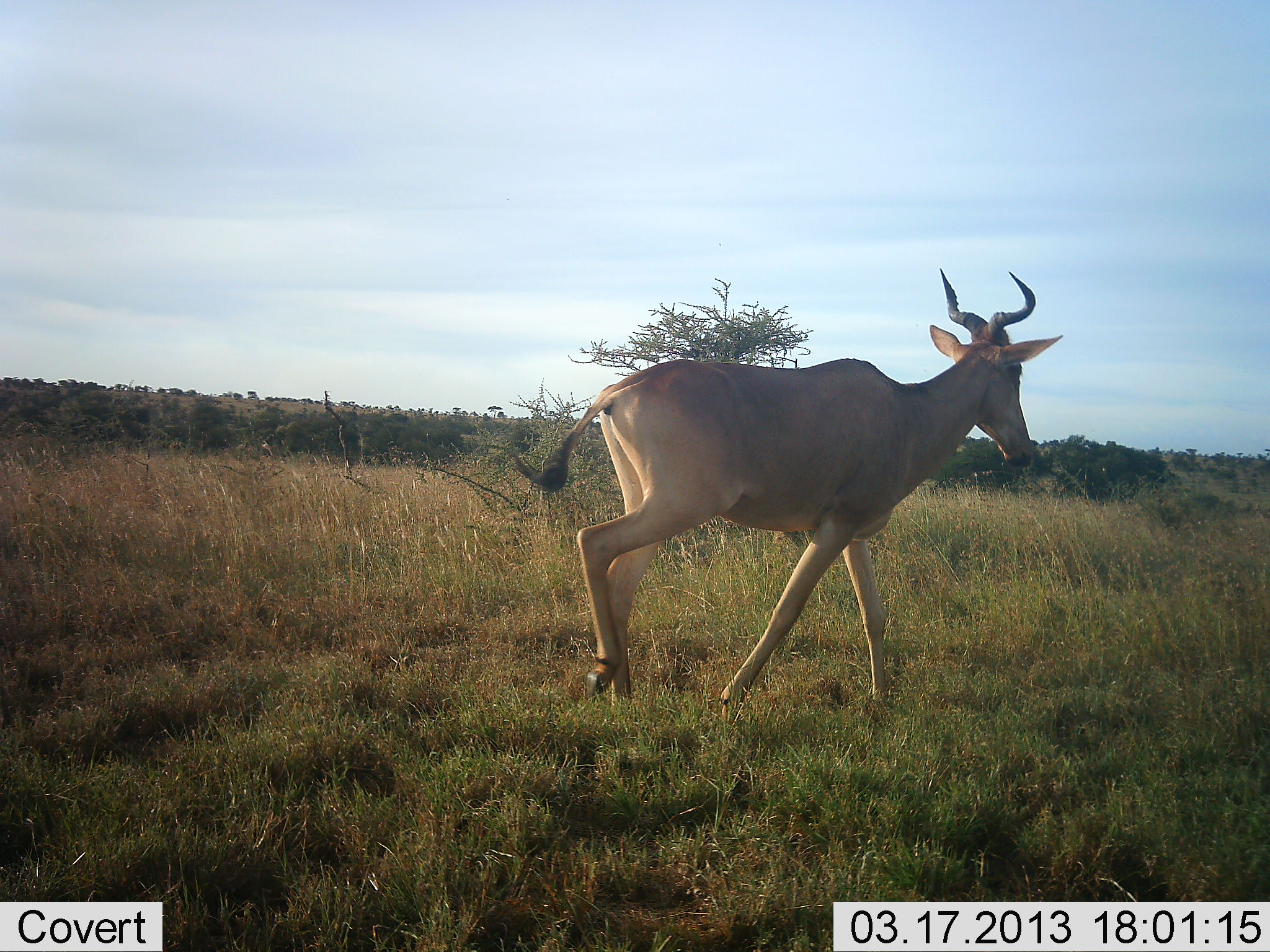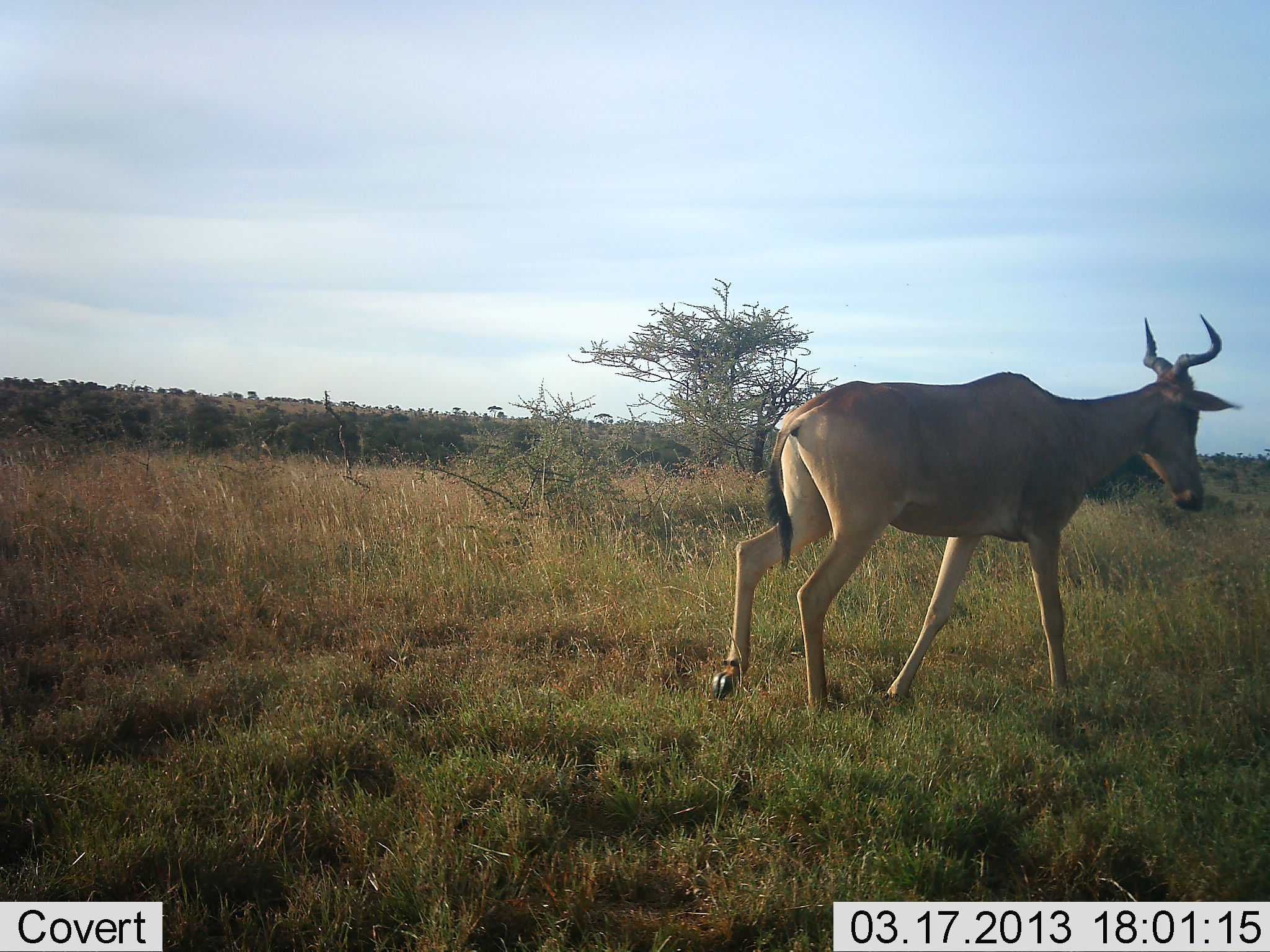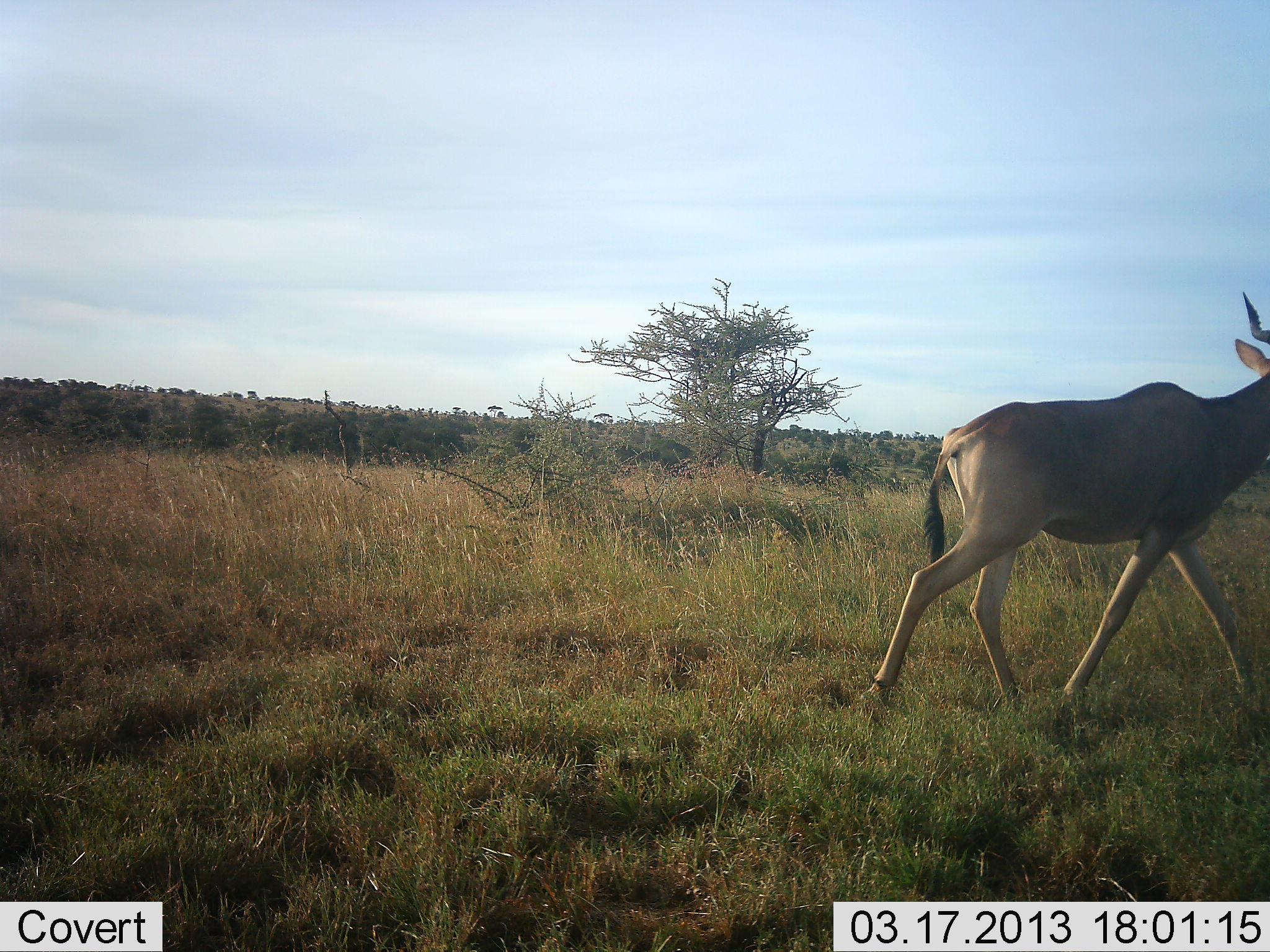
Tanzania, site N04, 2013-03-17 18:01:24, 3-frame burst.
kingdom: Animalia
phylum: Chordata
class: Mammalia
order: Artiodactyla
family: Bovidae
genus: Alcelaphus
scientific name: Alcelaphus buselaphus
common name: hartebeest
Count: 1.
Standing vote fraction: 0%.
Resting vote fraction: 0%.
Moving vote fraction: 100%.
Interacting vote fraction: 0%.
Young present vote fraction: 0%.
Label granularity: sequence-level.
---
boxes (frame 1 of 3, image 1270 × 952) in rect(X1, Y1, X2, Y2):
animal: rect(511, 268, 1063, 724)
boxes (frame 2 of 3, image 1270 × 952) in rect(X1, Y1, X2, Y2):
animal: rect(711, 313, 1244, 715)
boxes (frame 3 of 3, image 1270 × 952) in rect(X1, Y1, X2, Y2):
animal: rect(861, 291, 1270, 728)